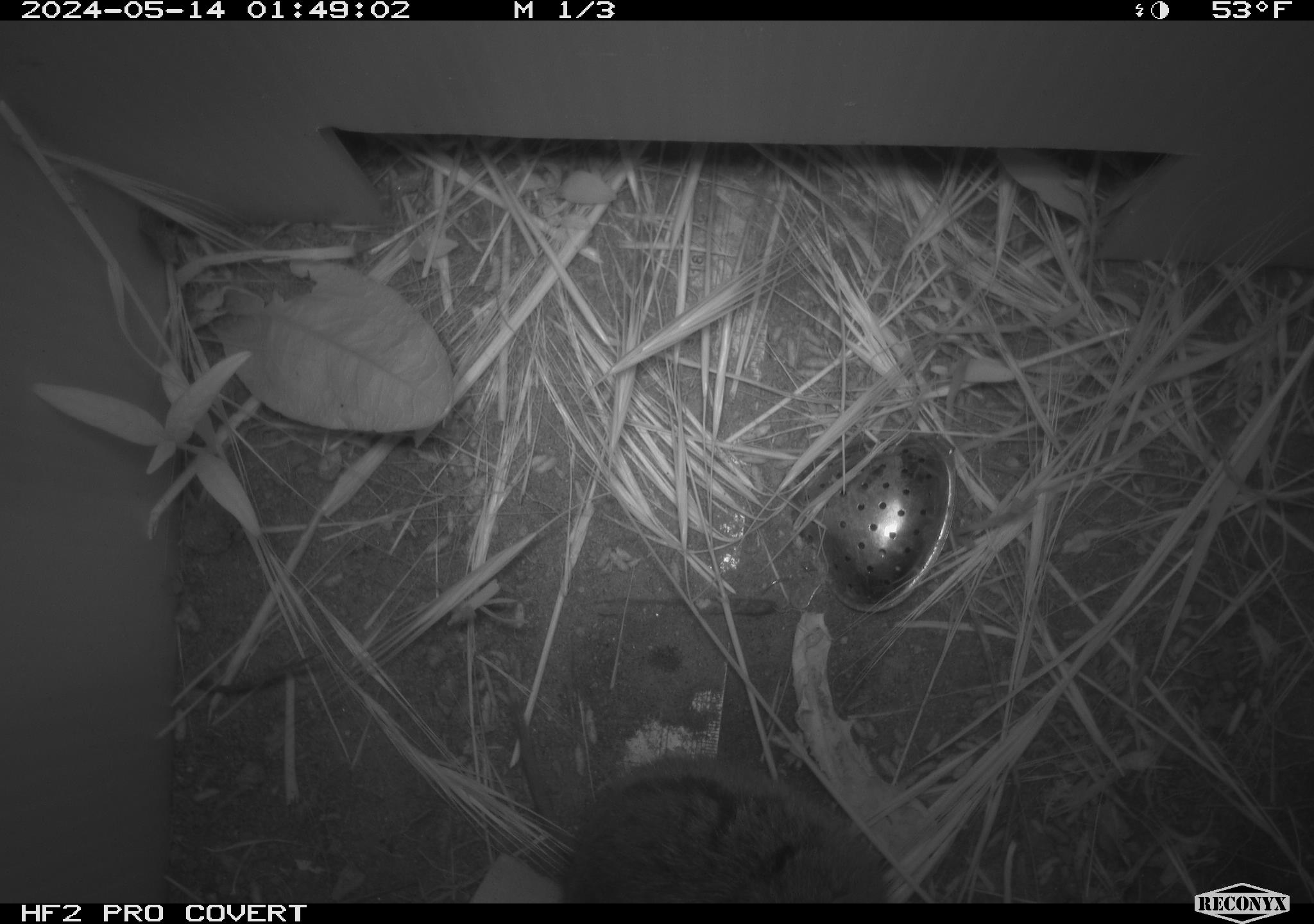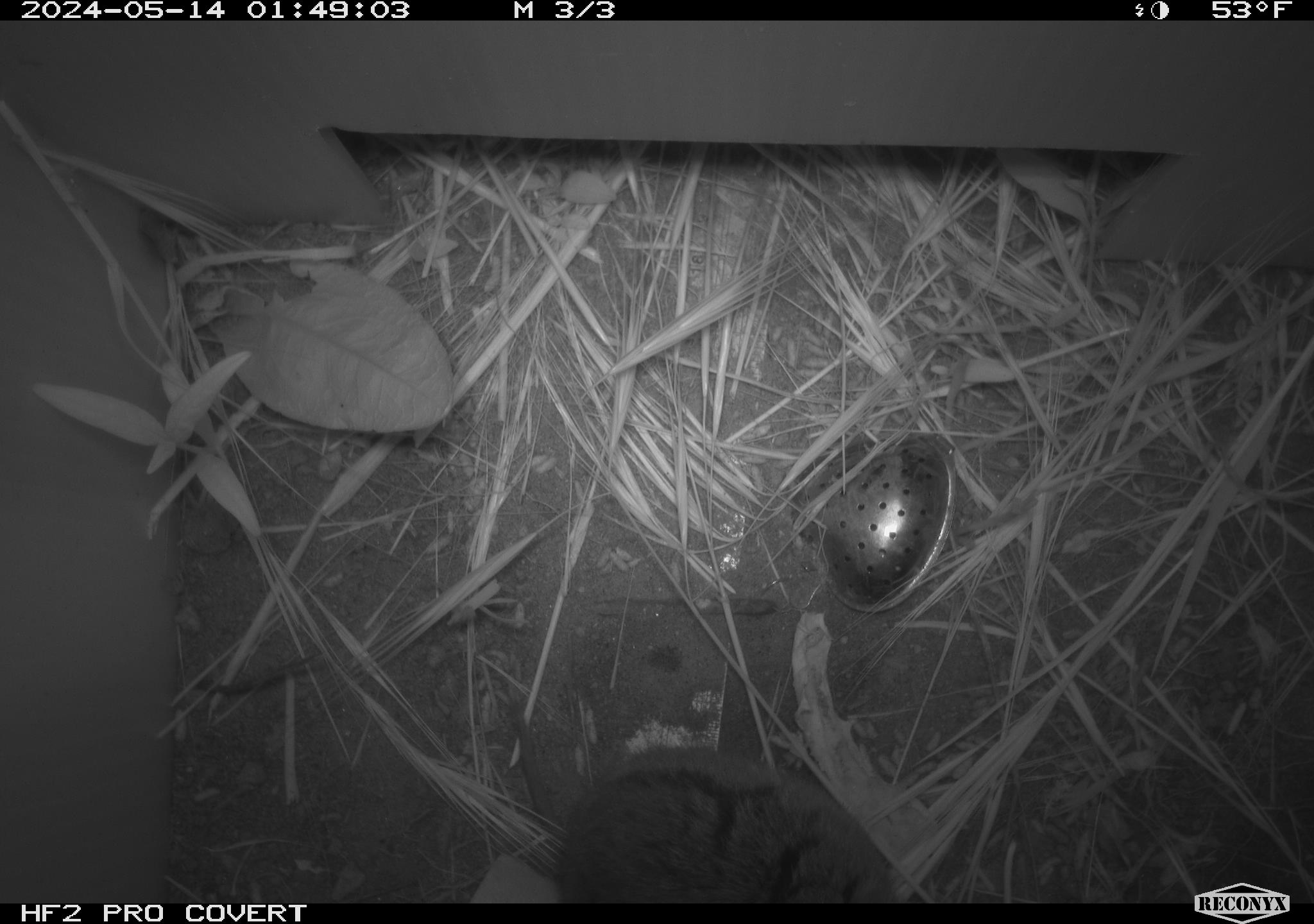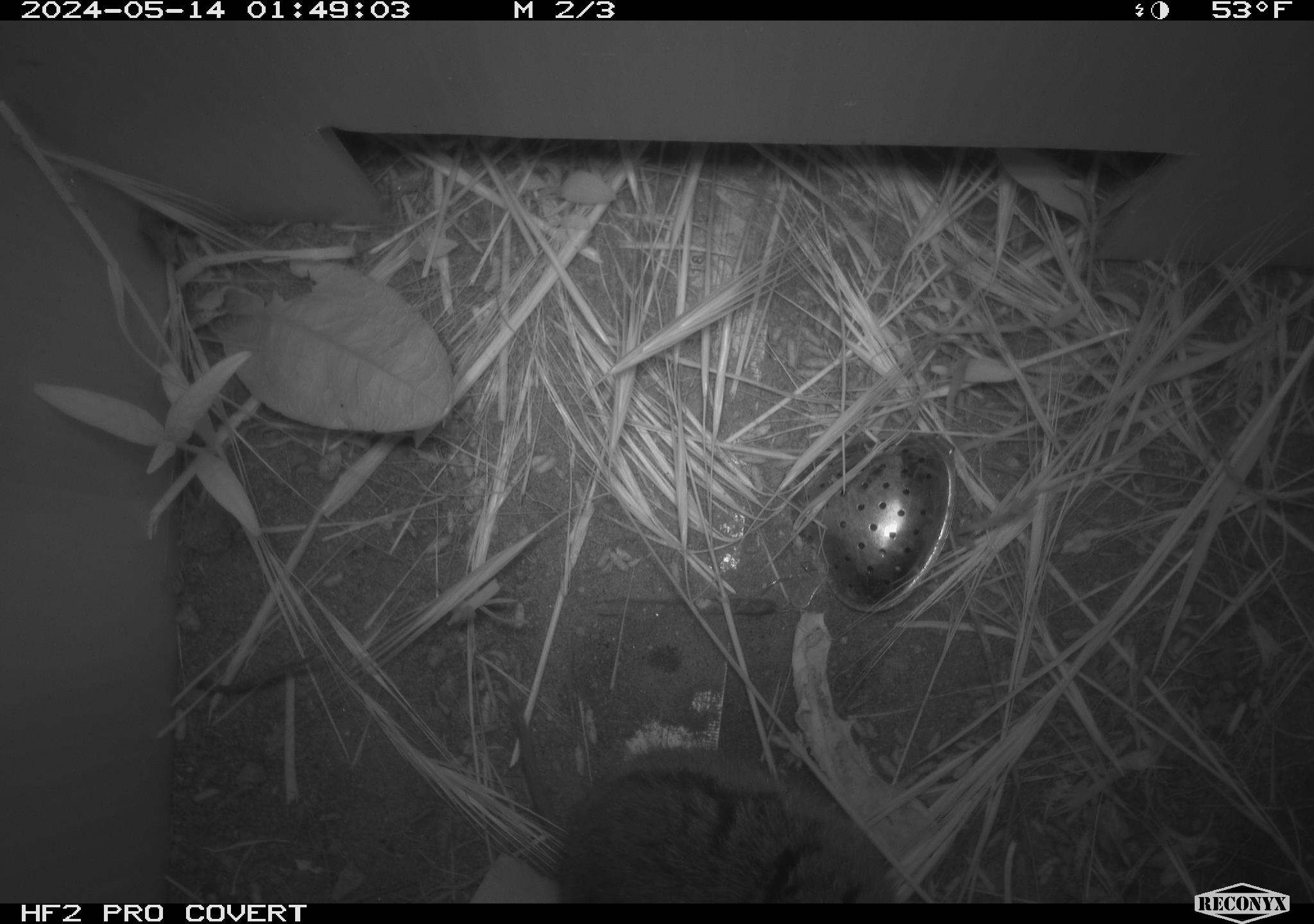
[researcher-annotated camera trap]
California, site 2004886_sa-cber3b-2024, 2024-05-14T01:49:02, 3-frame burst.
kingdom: Animalia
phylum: Chordata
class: Mammalia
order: Rodentia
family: Cricetidae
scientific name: Arvicolinae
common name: voles, lemmings, and muskrats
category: arvicolinae subfamily